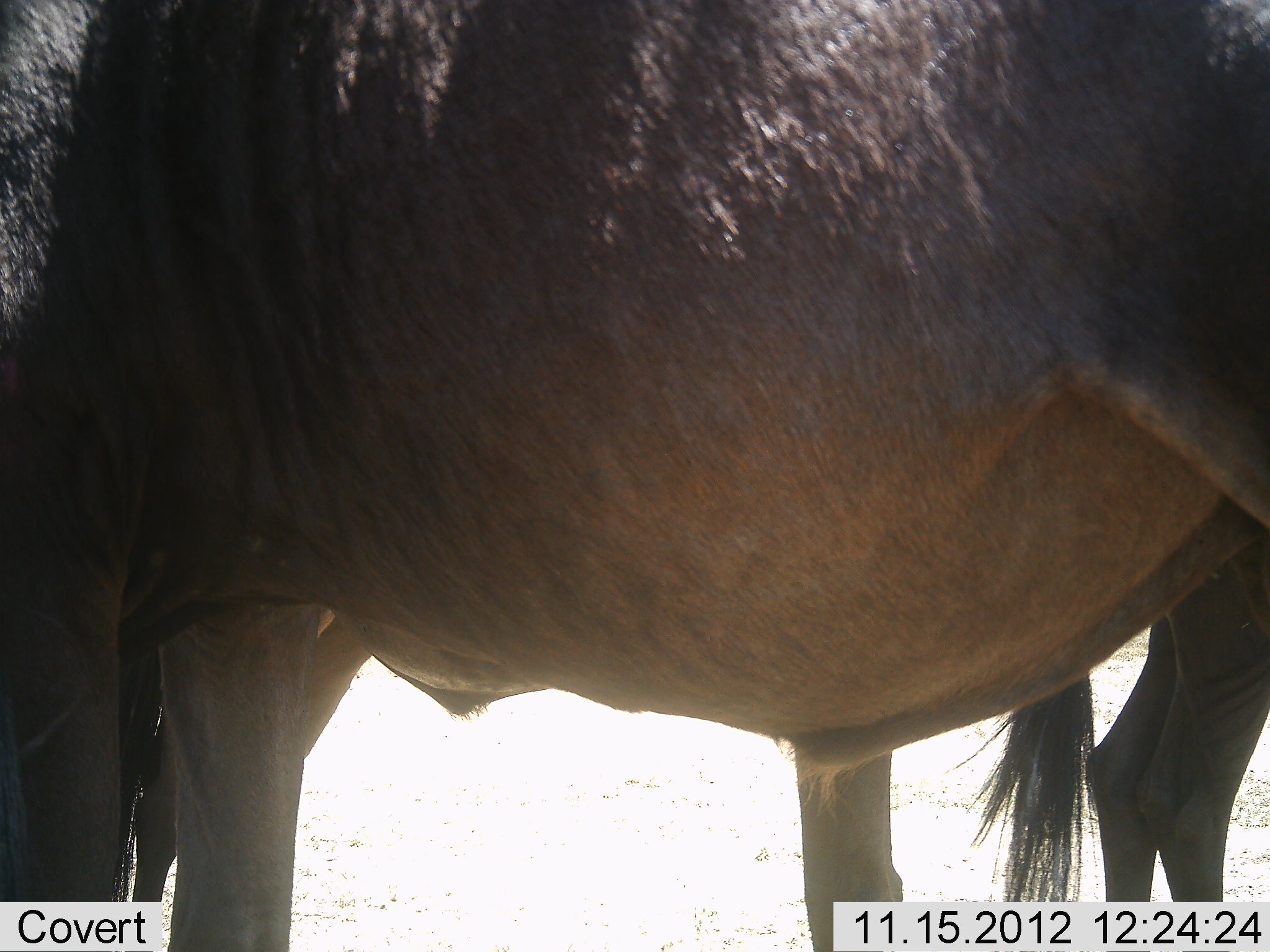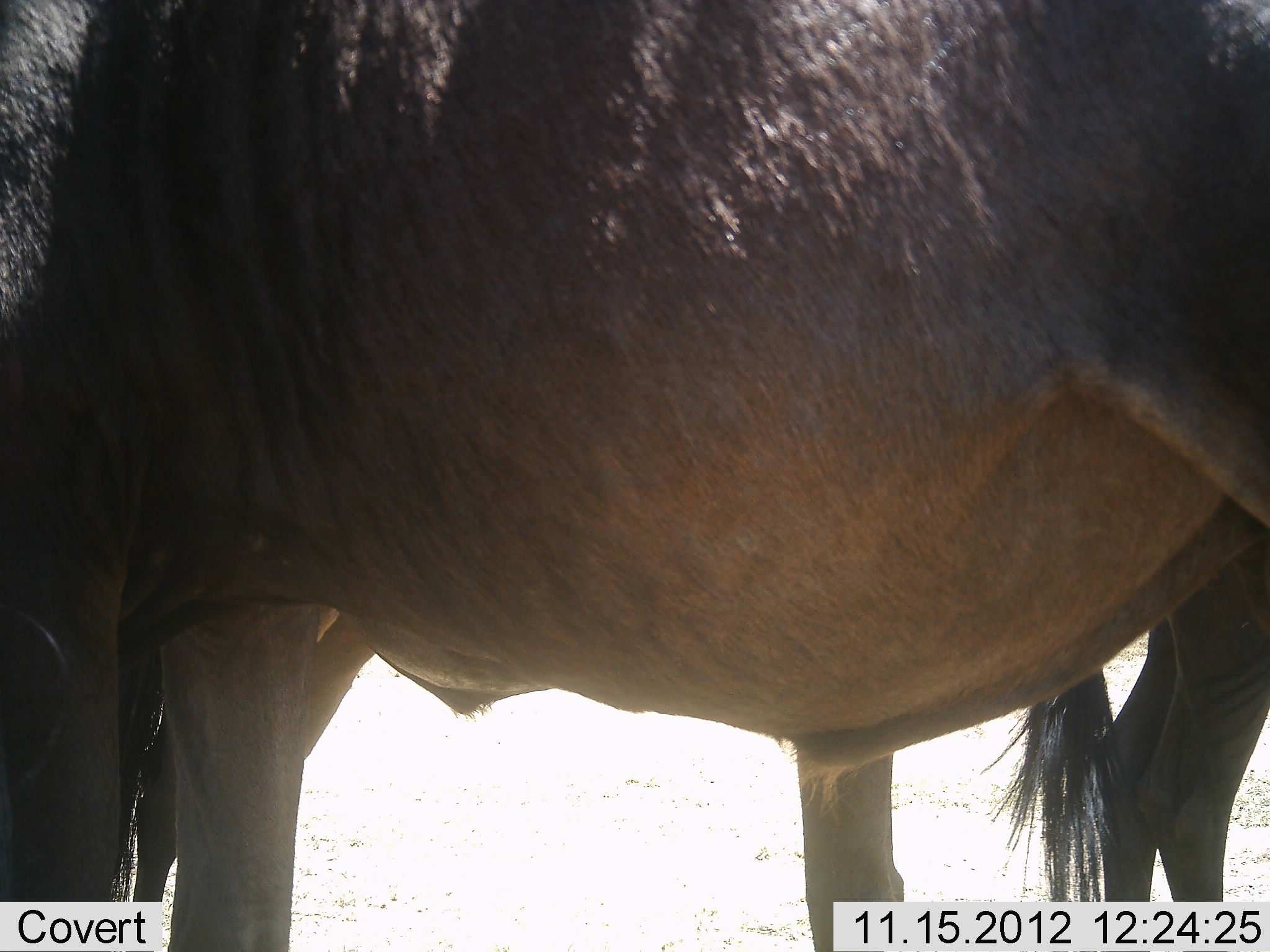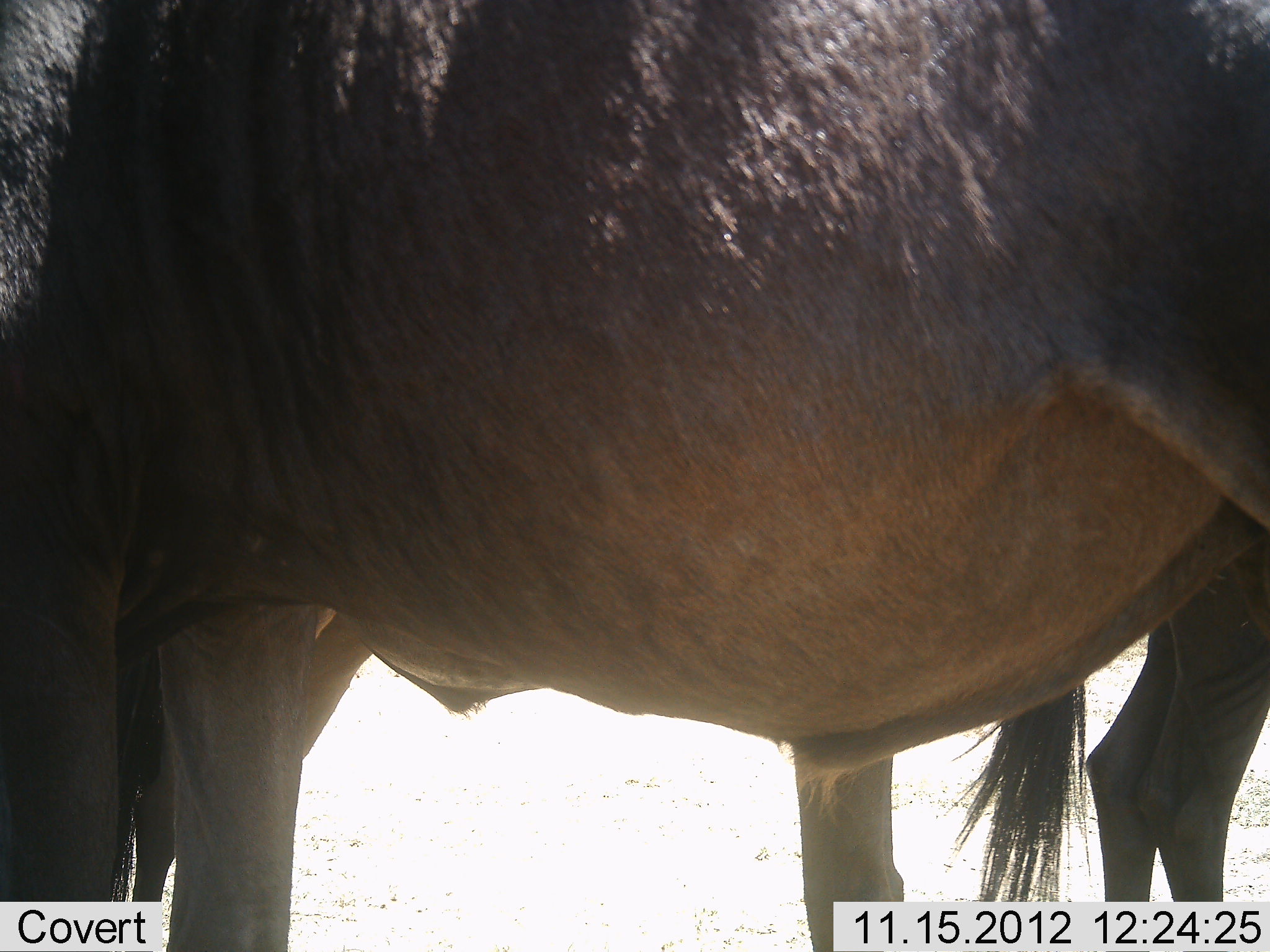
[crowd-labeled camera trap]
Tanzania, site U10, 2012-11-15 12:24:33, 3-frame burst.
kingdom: Animalia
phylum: Chordata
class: Mammalia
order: Artiodactyla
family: Bovidae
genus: Connochaetes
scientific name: Connochaetes taurinus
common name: blue wildebeest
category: wildebeest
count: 3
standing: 100%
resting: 0%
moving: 0%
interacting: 0%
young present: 0%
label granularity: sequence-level